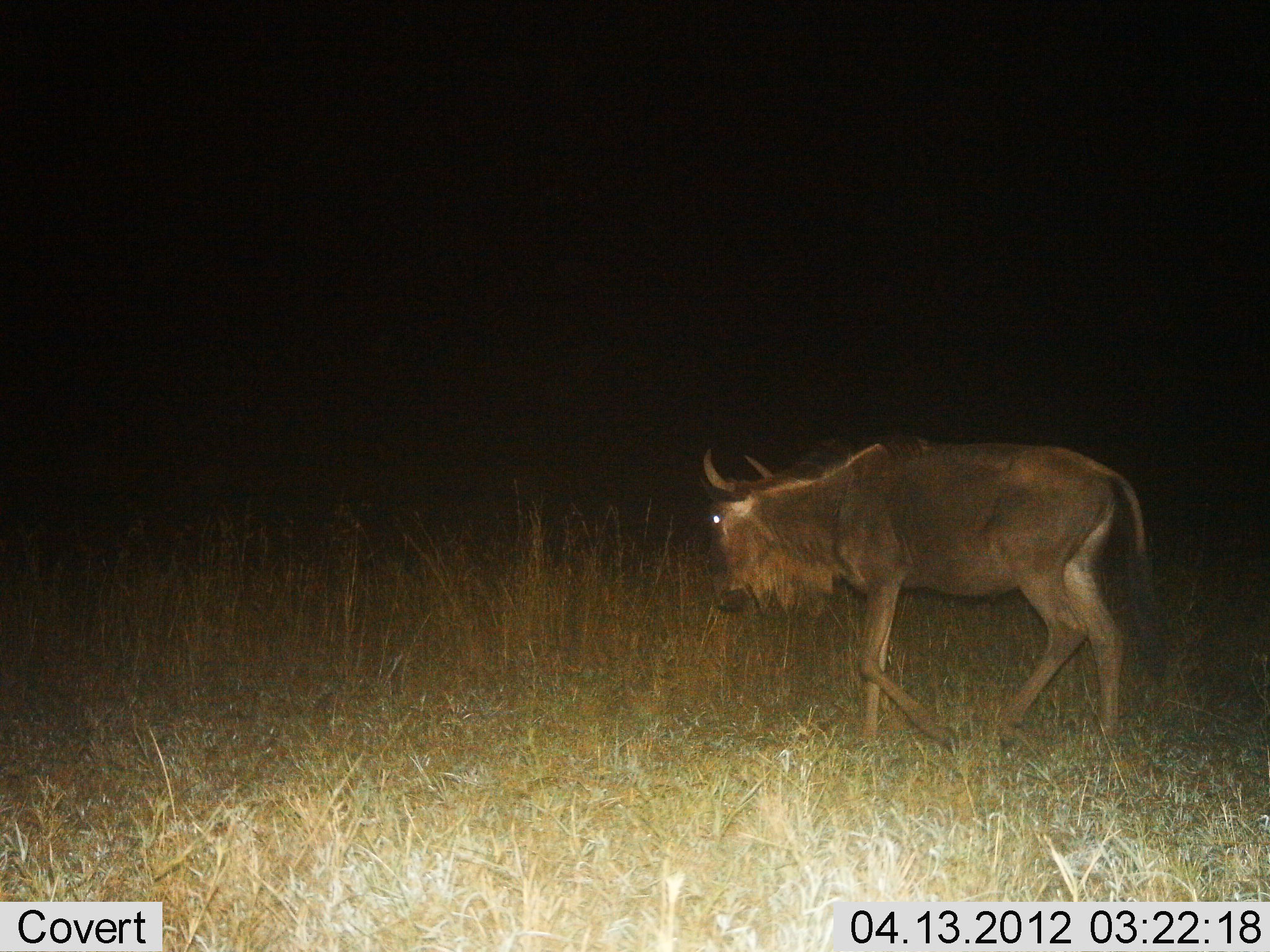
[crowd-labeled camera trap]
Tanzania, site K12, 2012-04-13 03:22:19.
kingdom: Animalia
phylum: Chordata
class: Mammalia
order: Artiodactyla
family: Bovidae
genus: Connochaetes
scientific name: Connochaetes taurinus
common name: blue wildebeest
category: wildebeest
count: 1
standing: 0%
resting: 0%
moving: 100%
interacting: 0%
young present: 0%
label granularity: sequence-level